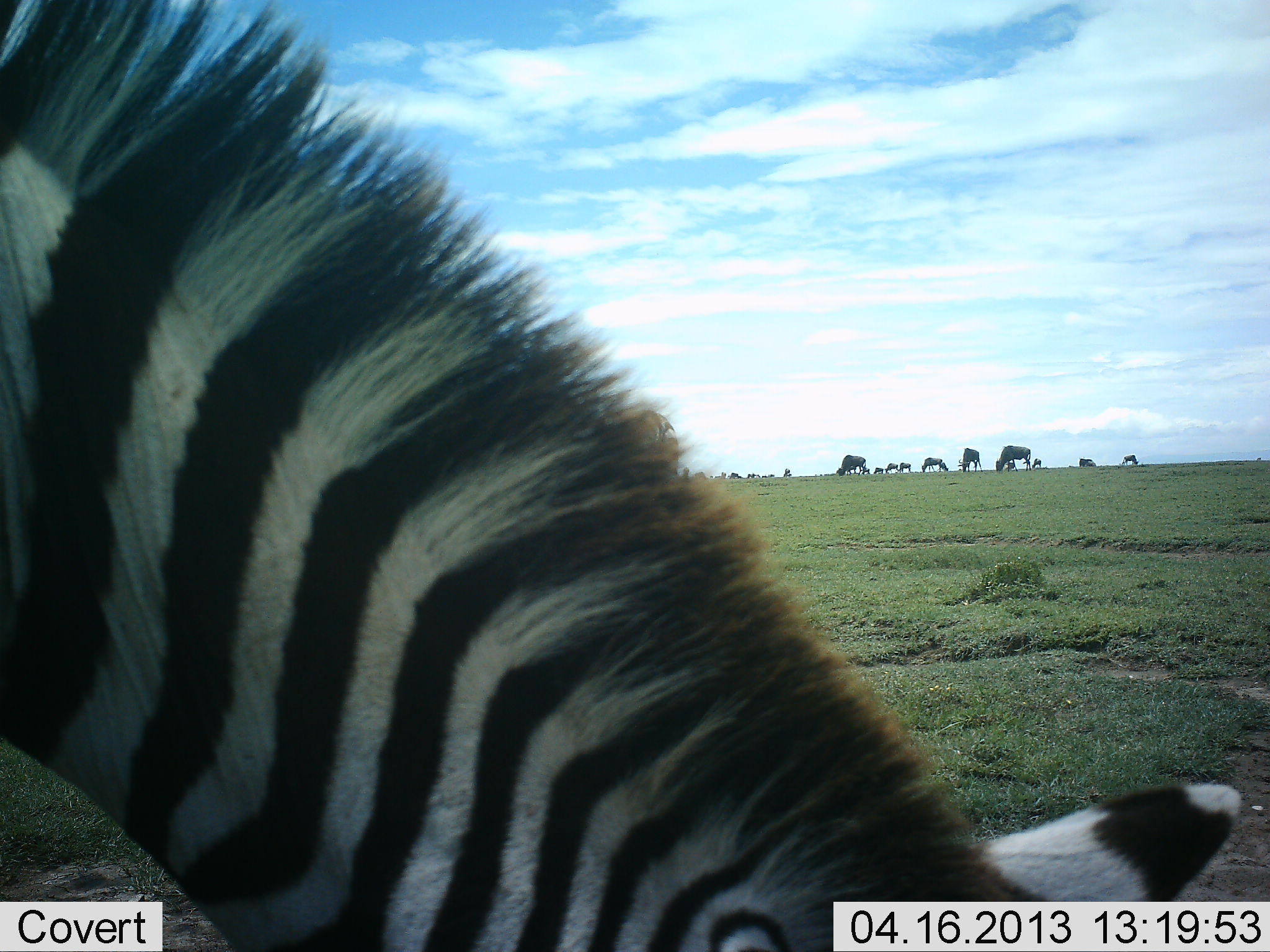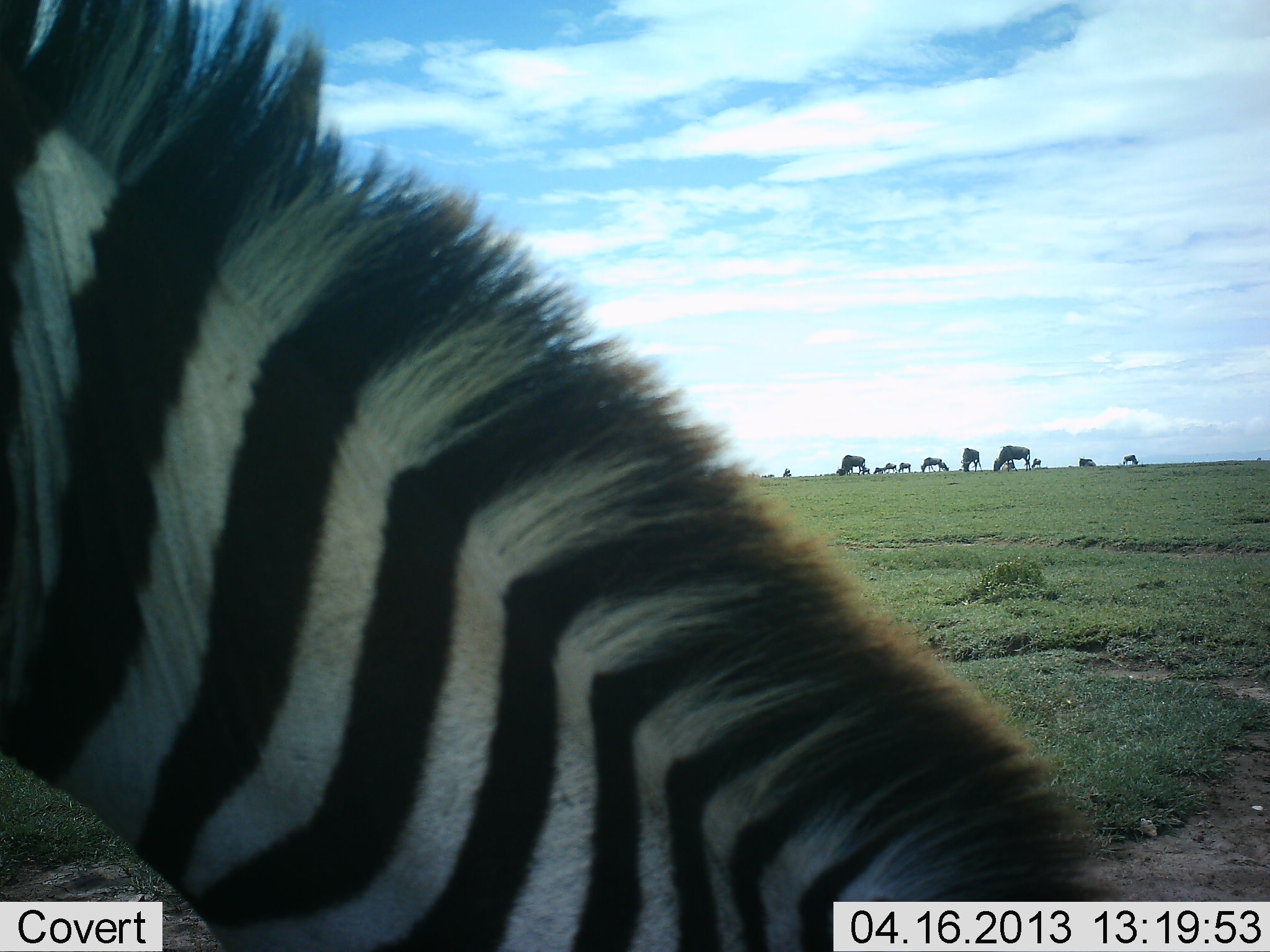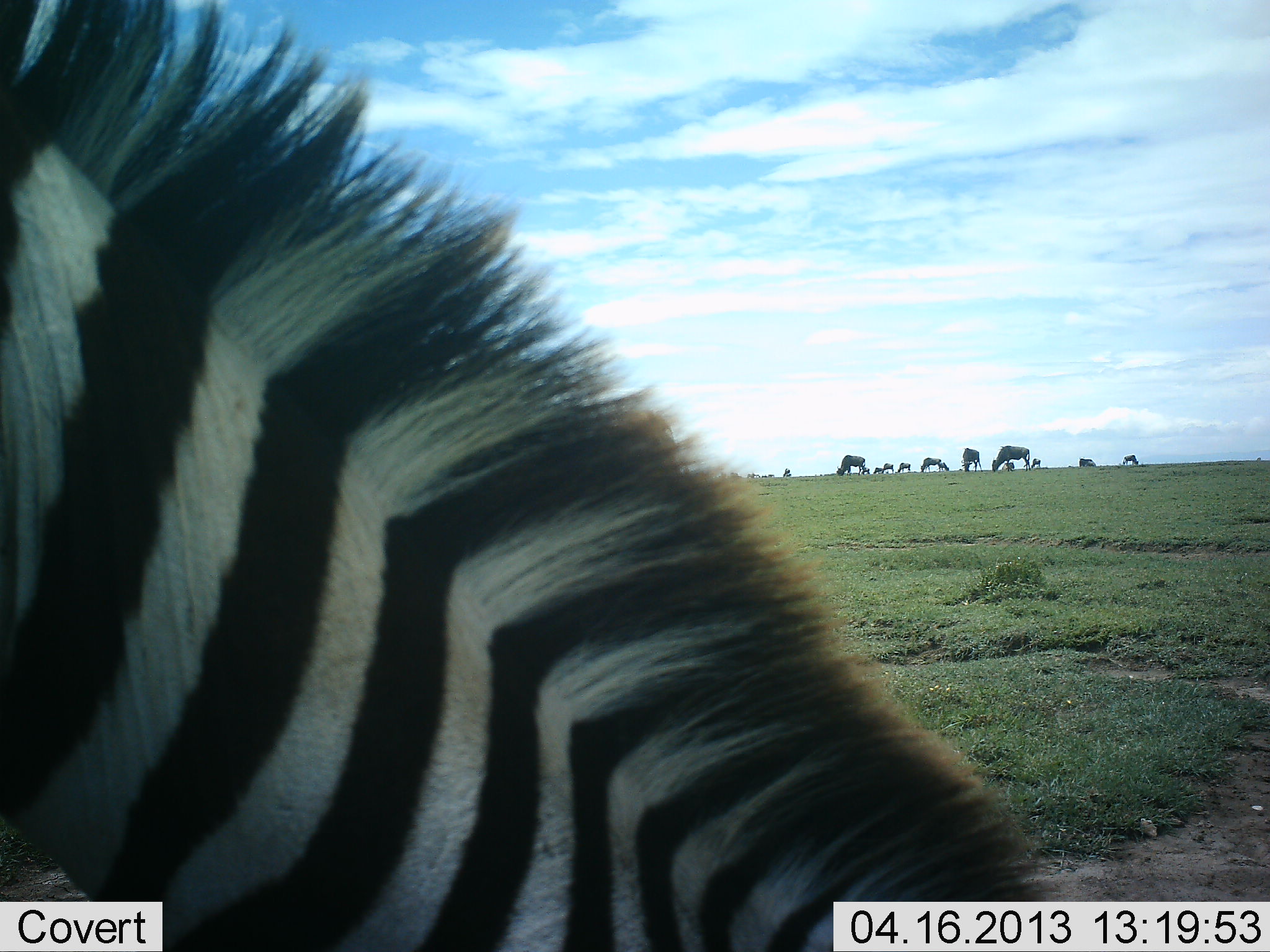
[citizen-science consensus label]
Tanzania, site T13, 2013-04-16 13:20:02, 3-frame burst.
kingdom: Animalia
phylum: Chordata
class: Mammalia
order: Artiodactyla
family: Bovidae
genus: Connochaetes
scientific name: Connochaetes taurinus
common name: blue wildebeest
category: wildebeest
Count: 11-50.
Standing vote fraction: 68%.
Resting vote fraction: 5%.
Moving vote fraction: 0%.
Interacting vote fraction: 0%.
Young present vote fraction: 0%.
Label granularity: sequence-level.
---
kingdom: Animalia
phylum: Chordata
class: Mammalia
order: Perissodactyla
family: Equidae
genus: Equus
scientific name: Equus quagga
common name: plains zebra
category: zebra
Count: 1.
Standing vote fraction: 26%.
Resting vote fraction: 0%.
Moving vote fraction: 5%.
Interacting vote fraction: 0%.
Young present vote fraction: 0%.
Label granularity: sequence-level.